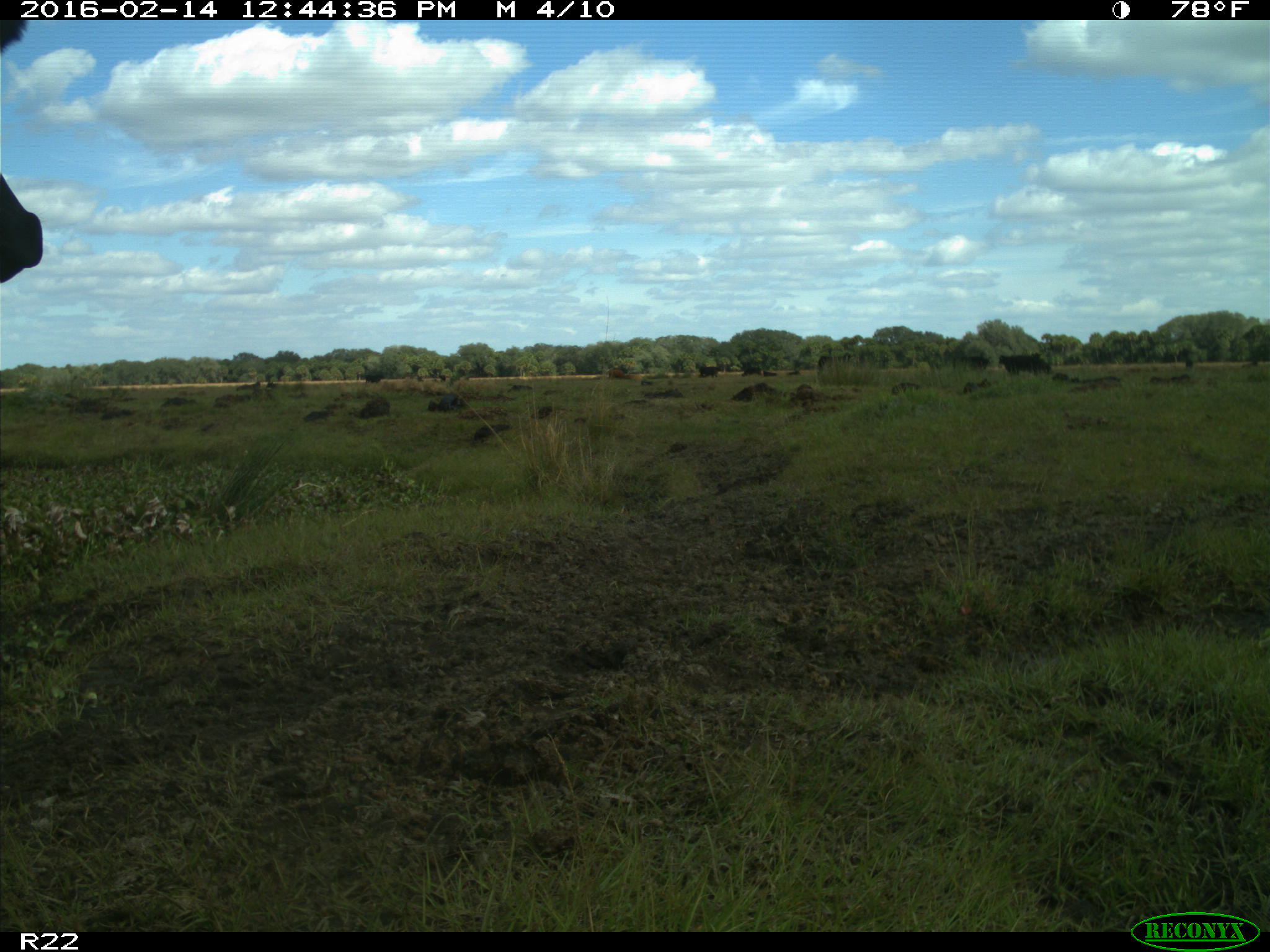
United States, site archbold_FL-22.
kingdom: Animalia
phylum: Chordata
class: Mammalia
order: Artiodactyla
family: Bovidae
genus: Bos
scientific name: Bos taurus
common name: domestic cow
Bos taurus (domestic cow).